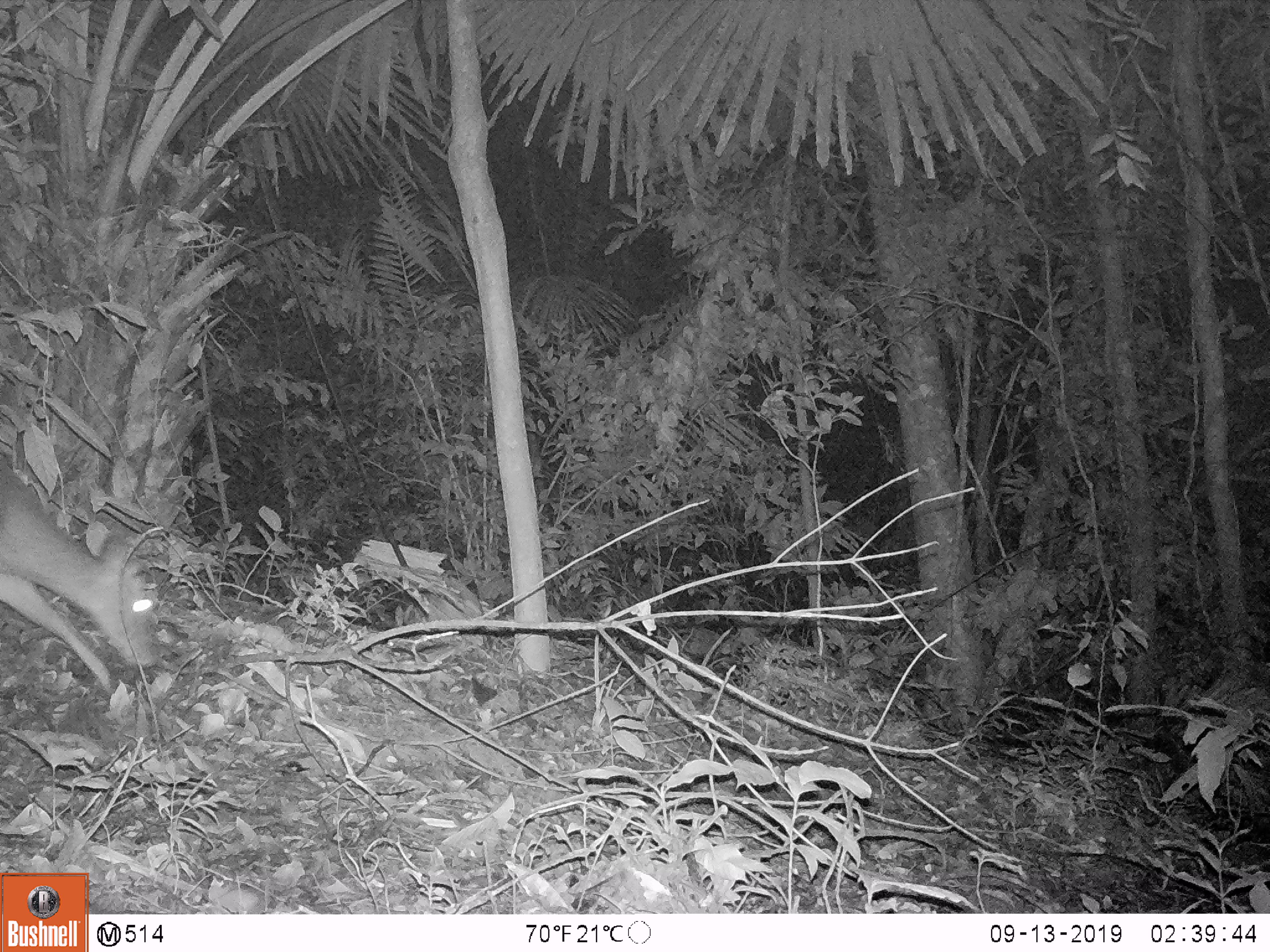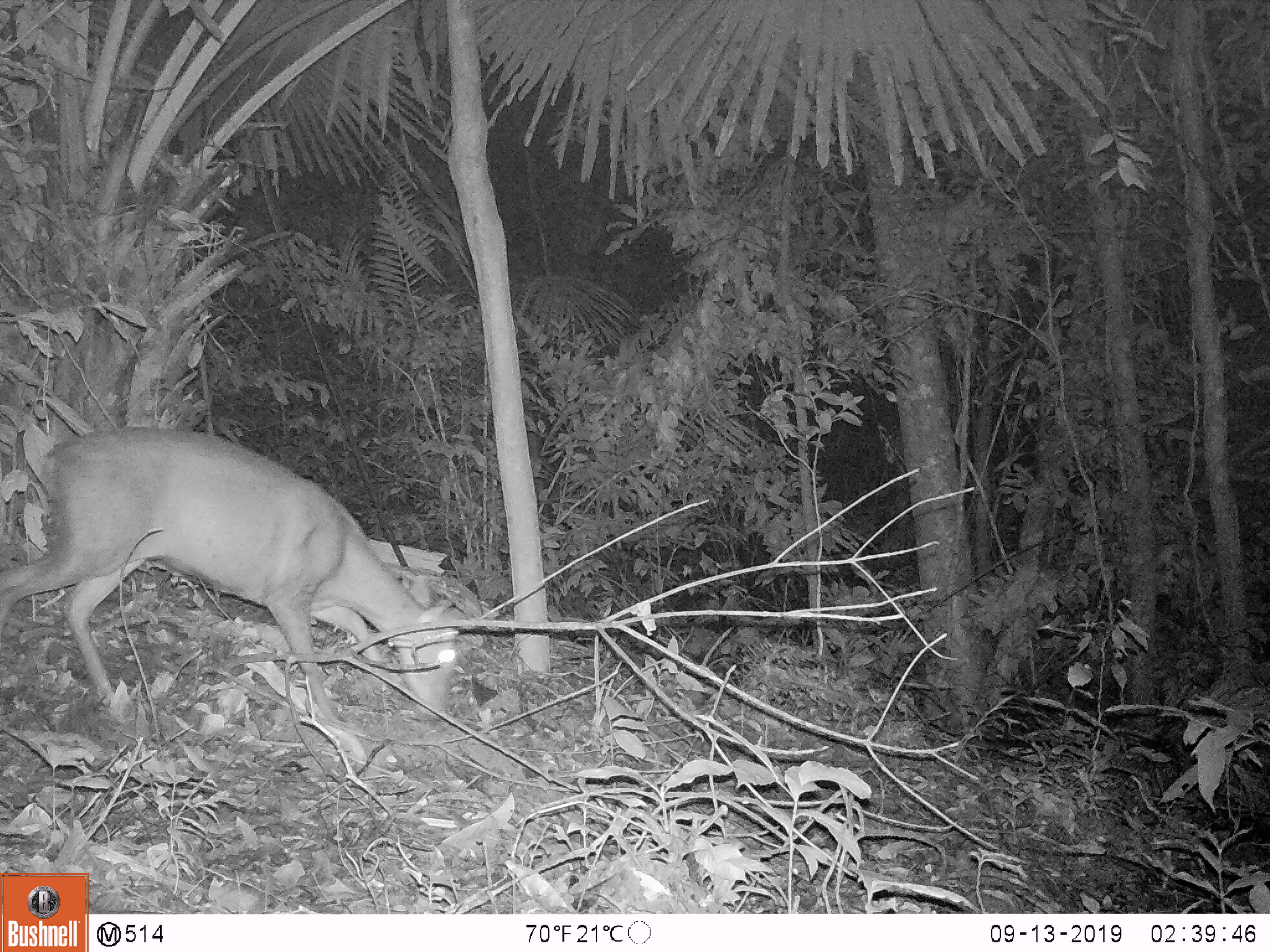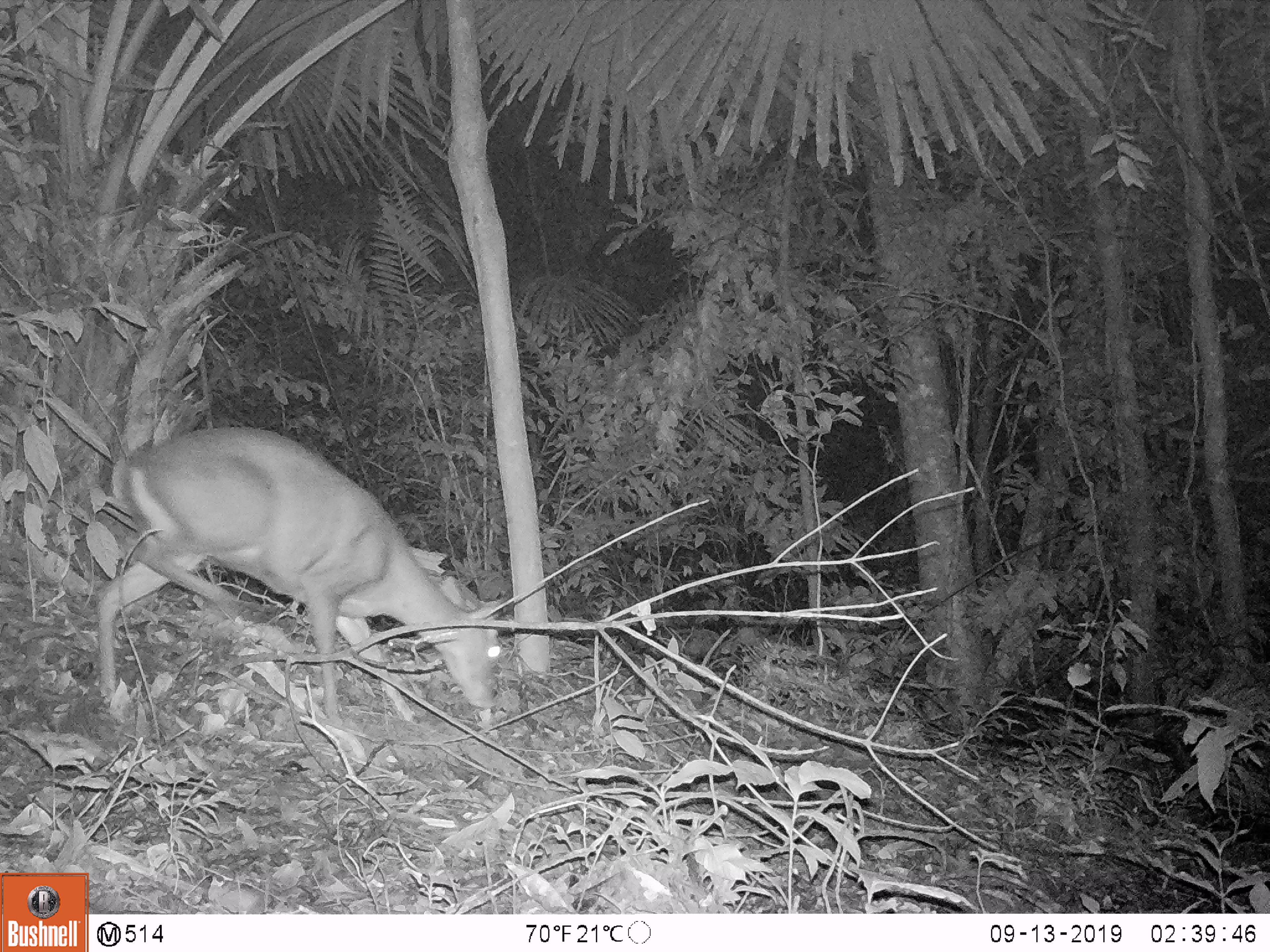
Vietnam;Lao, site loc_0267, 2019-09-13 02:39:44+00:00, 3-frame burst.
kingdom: Animalia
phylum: Chordata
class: Mammalia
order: Artiodactyla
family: Cervidae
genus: Muntiacus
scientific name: Muntiacus rooseveltorum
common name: roosevelt's muntjac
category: roosevelts muntjac group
Roosevelts muntjac group (roosevelt's muntjac) (Muntiacus rooseveltorum). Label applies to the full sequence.